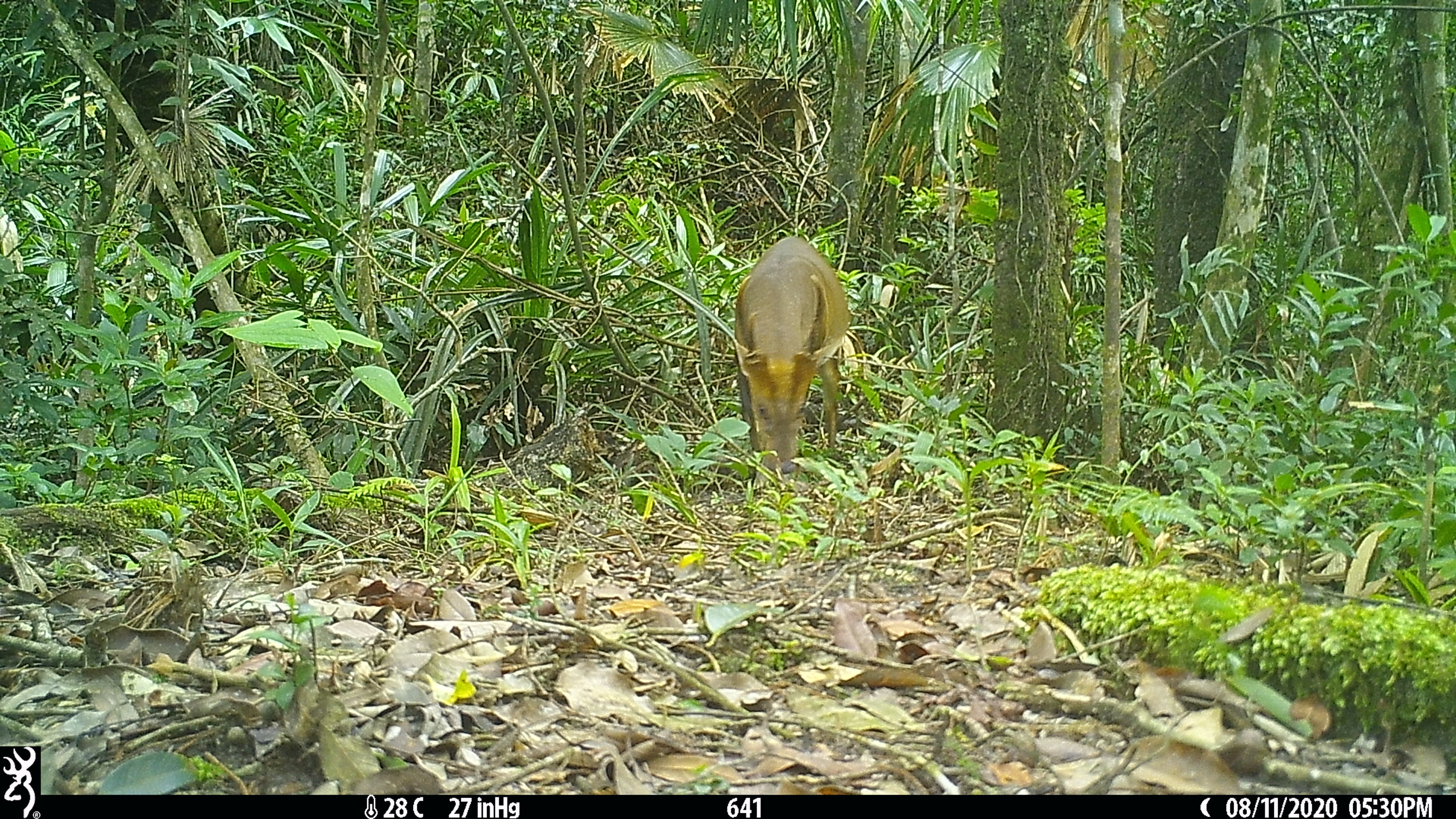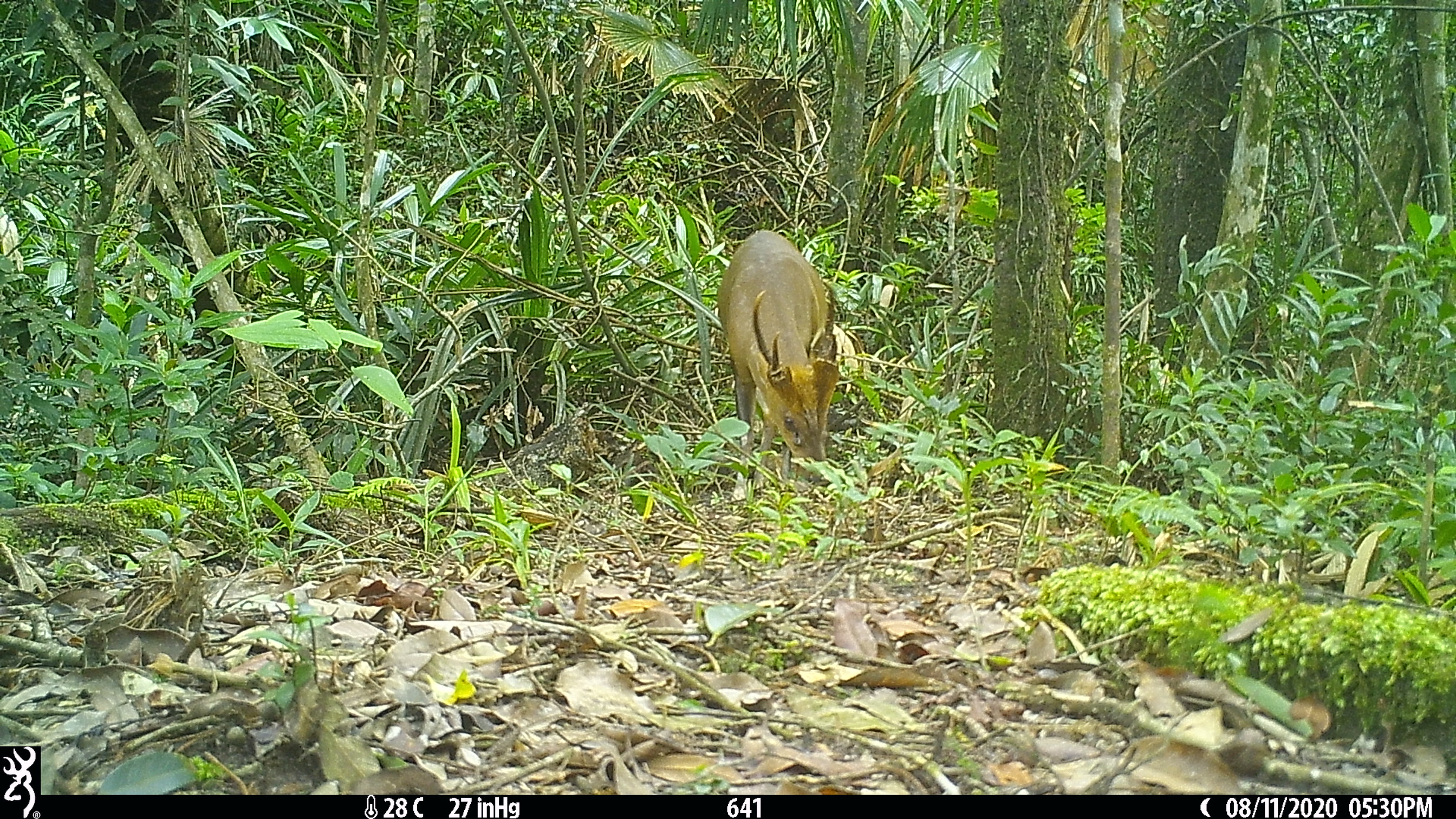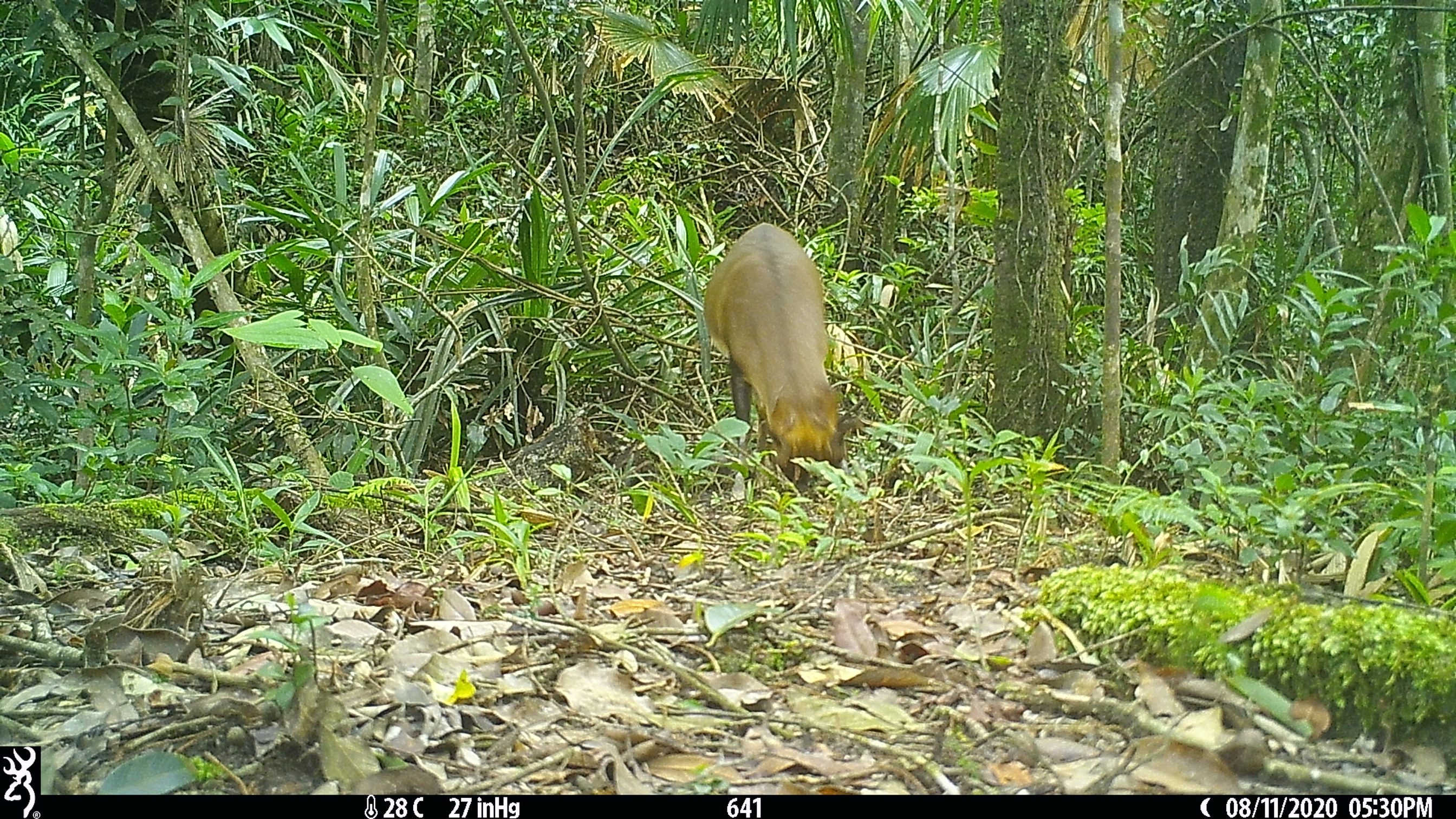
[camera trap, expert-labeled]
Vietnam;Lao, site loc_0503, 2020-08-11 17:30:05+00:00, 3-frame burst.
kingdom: Animalia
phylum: Chordata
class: Mammalia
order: Artiodactyla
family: Cervidae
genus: Muntiacus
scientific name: Muntiacus vuquangensis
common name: large-antlered muntjac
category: large antlered muntjac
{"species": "large antlered muntjac (large-antlered muntjac) (Muntiacus vuquangensis)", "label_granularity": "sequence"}